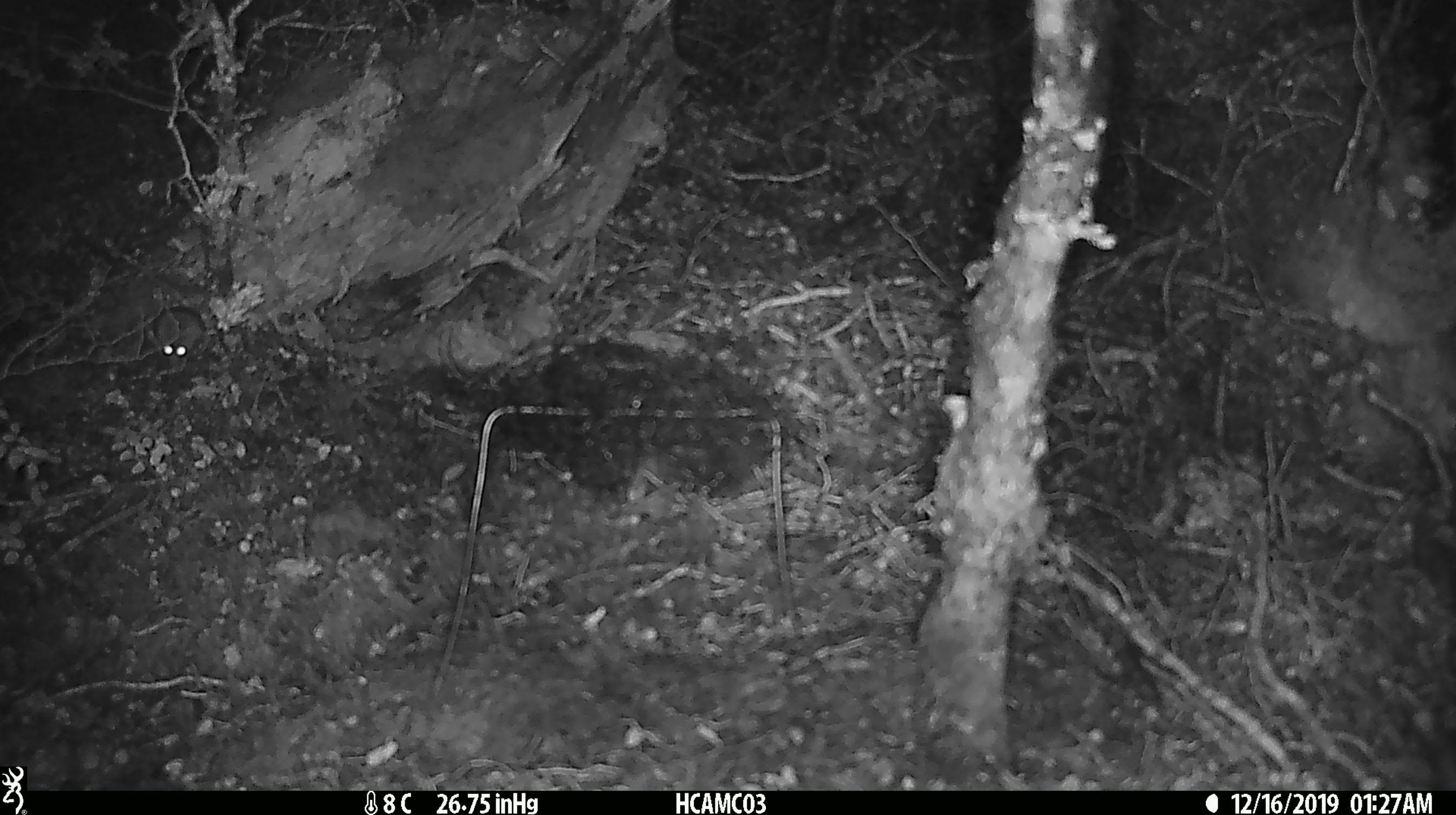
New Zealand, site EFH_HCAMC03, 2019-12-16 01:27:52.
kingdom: Animalia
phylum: Chordata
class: Mammalia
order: Rodentia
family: Muridae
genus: Mus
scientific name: Mus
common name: mouse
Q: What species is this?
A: Mouse (Mus).